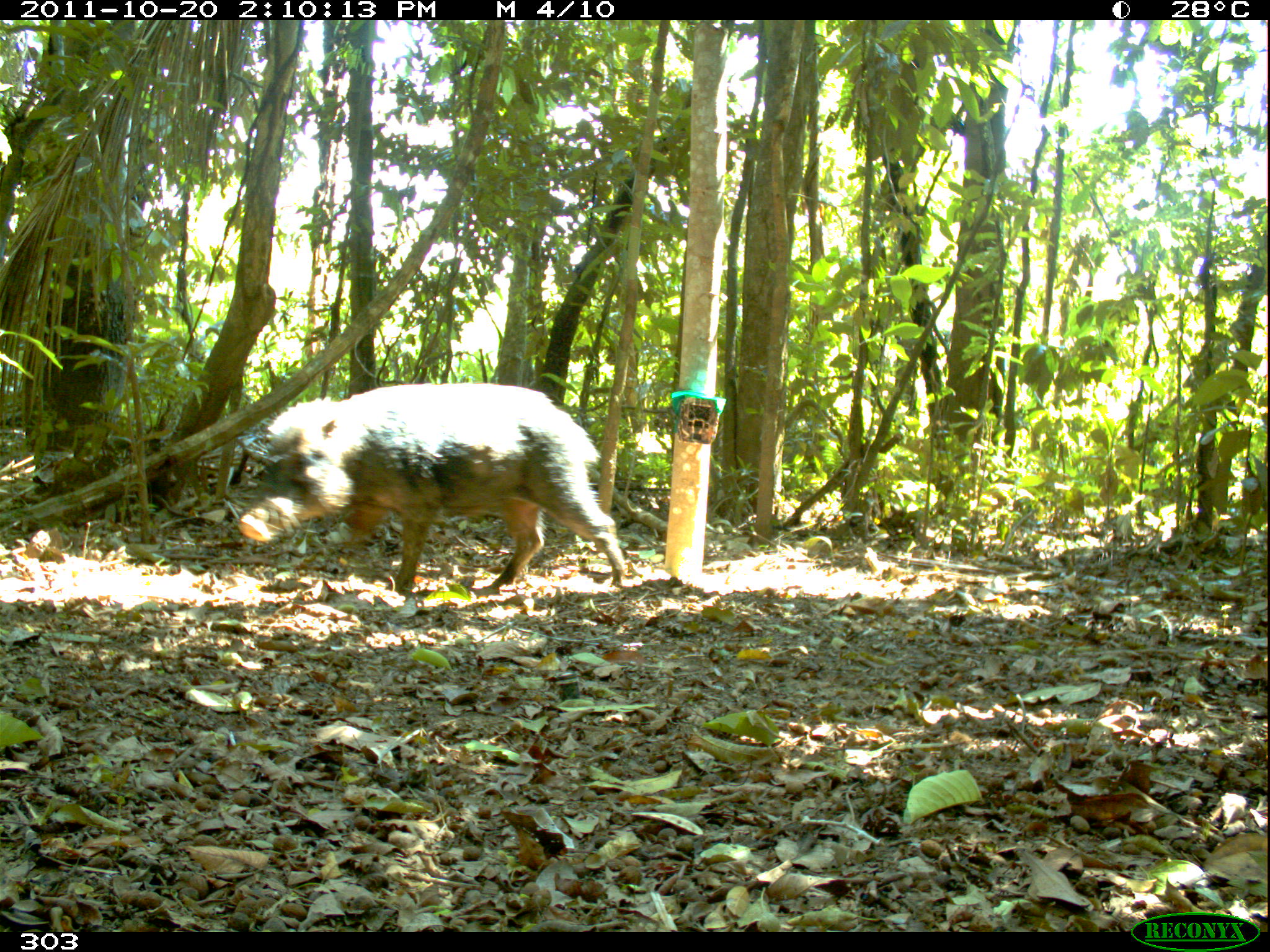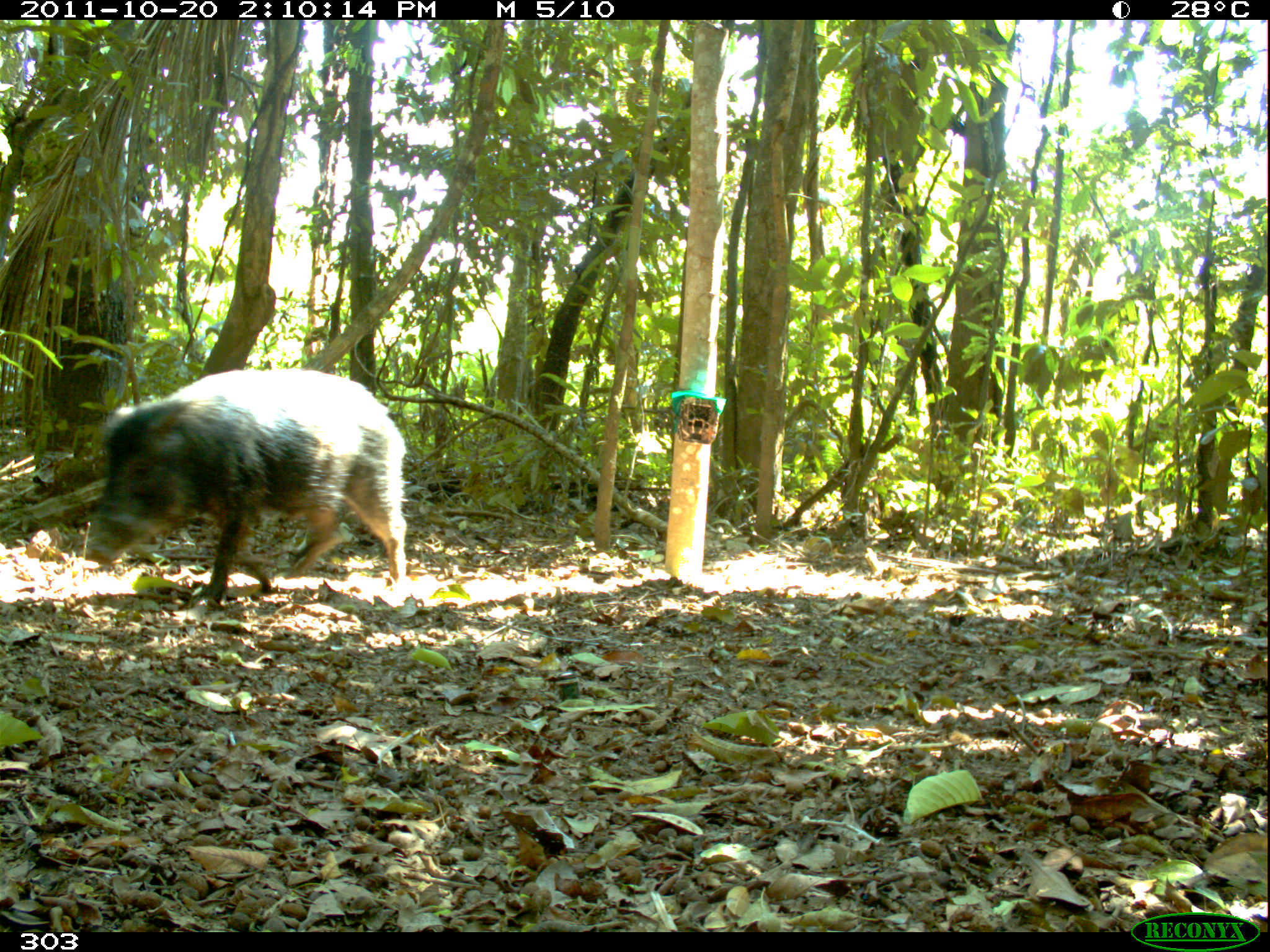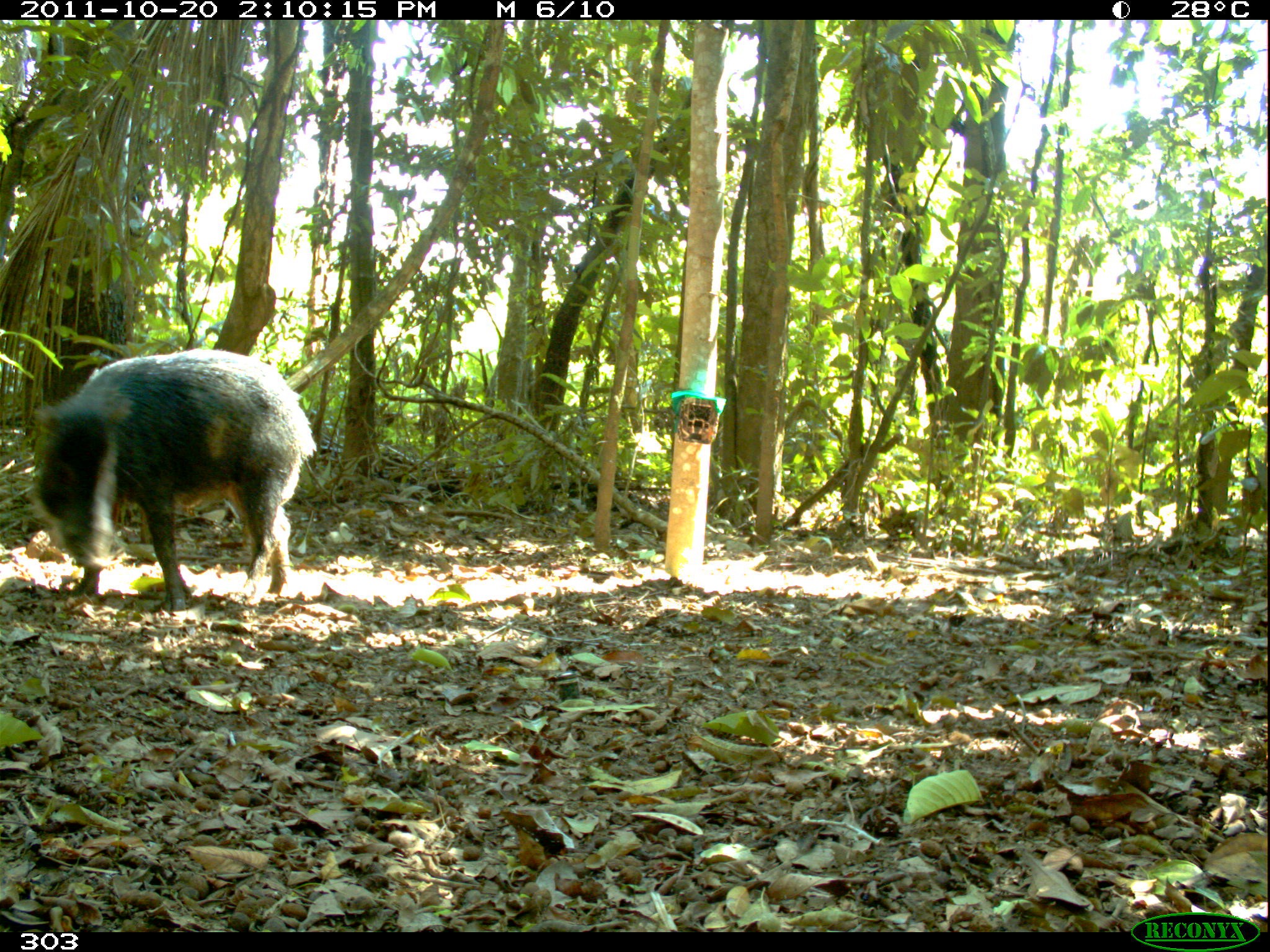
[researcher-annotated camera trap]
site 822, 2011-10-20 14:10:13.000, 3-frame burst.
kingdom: Animalia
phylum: Chordata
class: Mammalia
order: Artiodactyla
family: Tayassuidae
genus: Tayassu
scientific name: Tayassu pecari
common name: white-lipped peccary